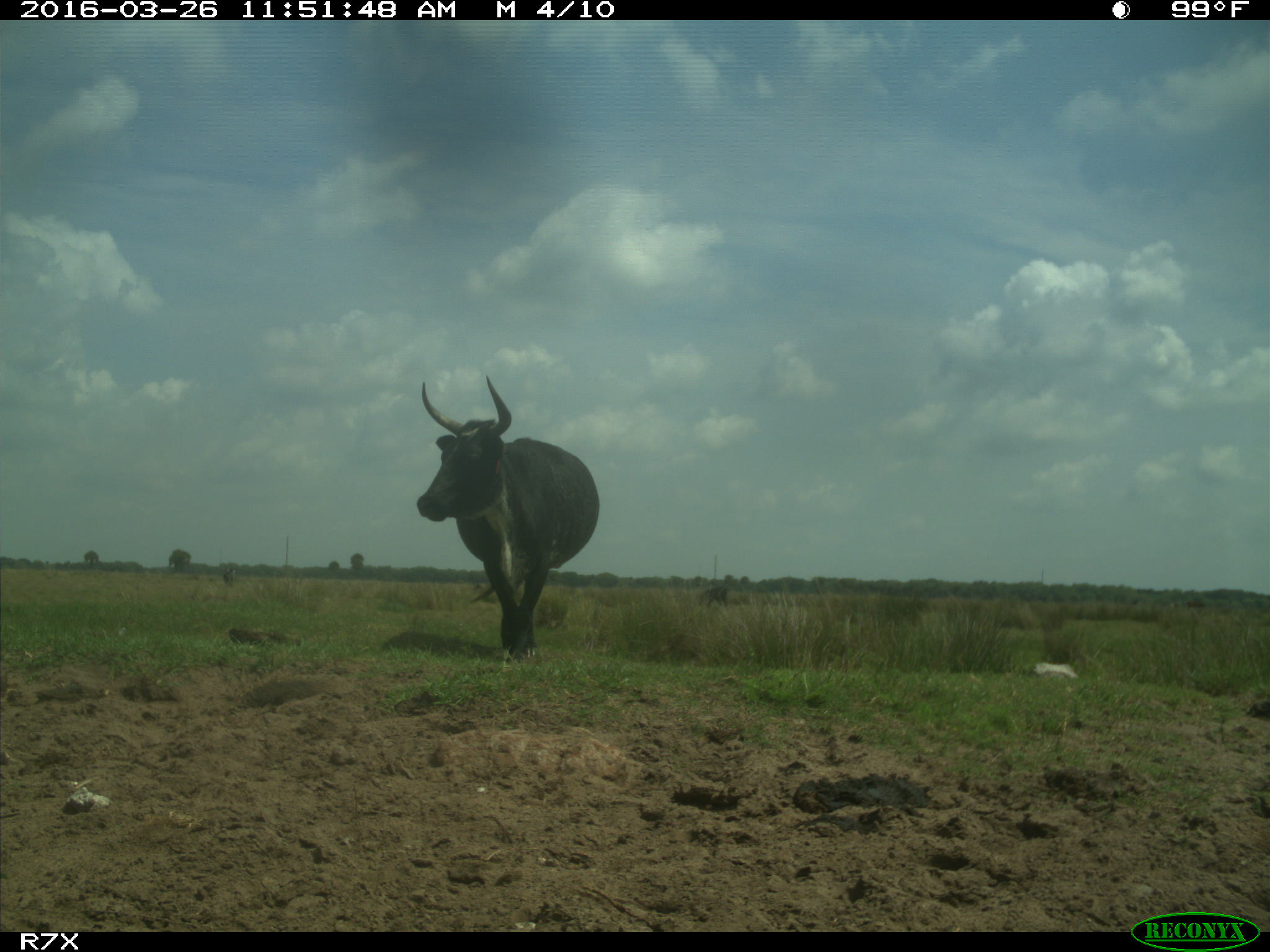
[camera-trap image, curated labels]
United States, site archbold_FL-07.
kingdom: Animalia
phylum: Chordata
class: Mammalia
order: Artiodactyla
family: Bovidae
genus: Bos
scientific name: Bos taurus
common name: domestic cow